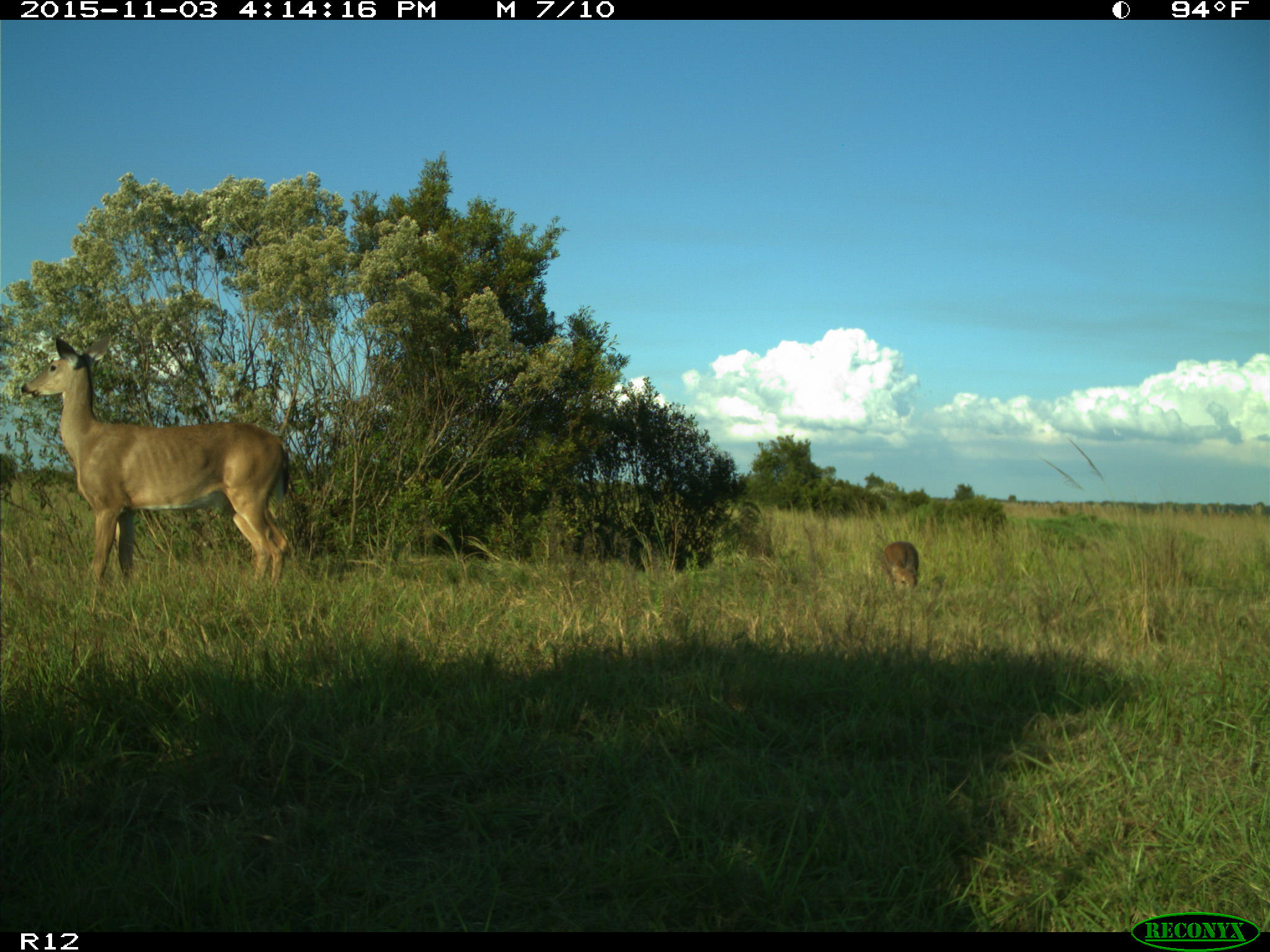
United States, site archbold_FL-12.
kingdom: Animalia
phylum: Chordata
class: Mammalia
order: Artiodactyla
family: Cervidae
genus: Odocoileus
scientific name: Odocoileus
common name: deer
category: unidentified deer